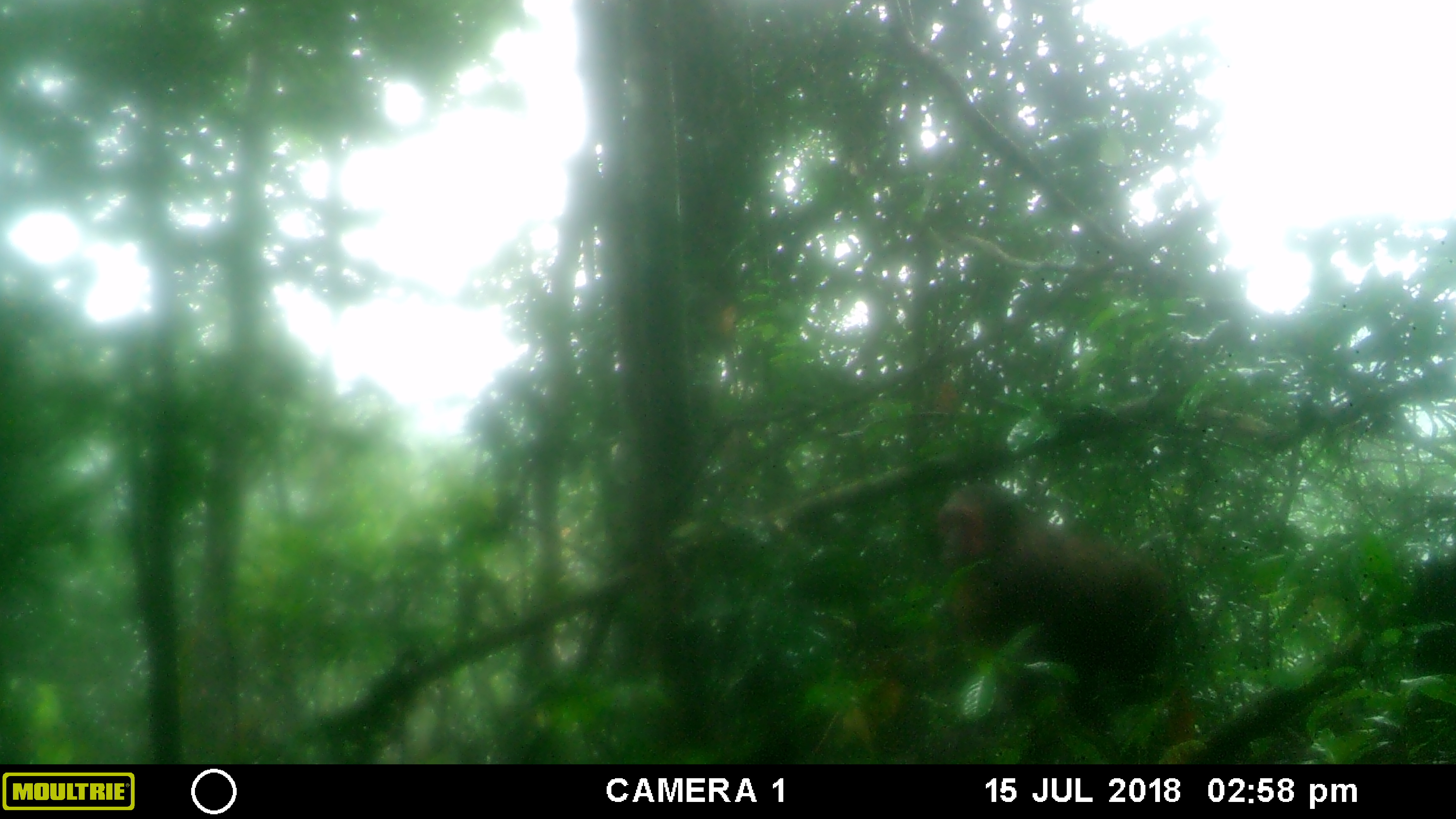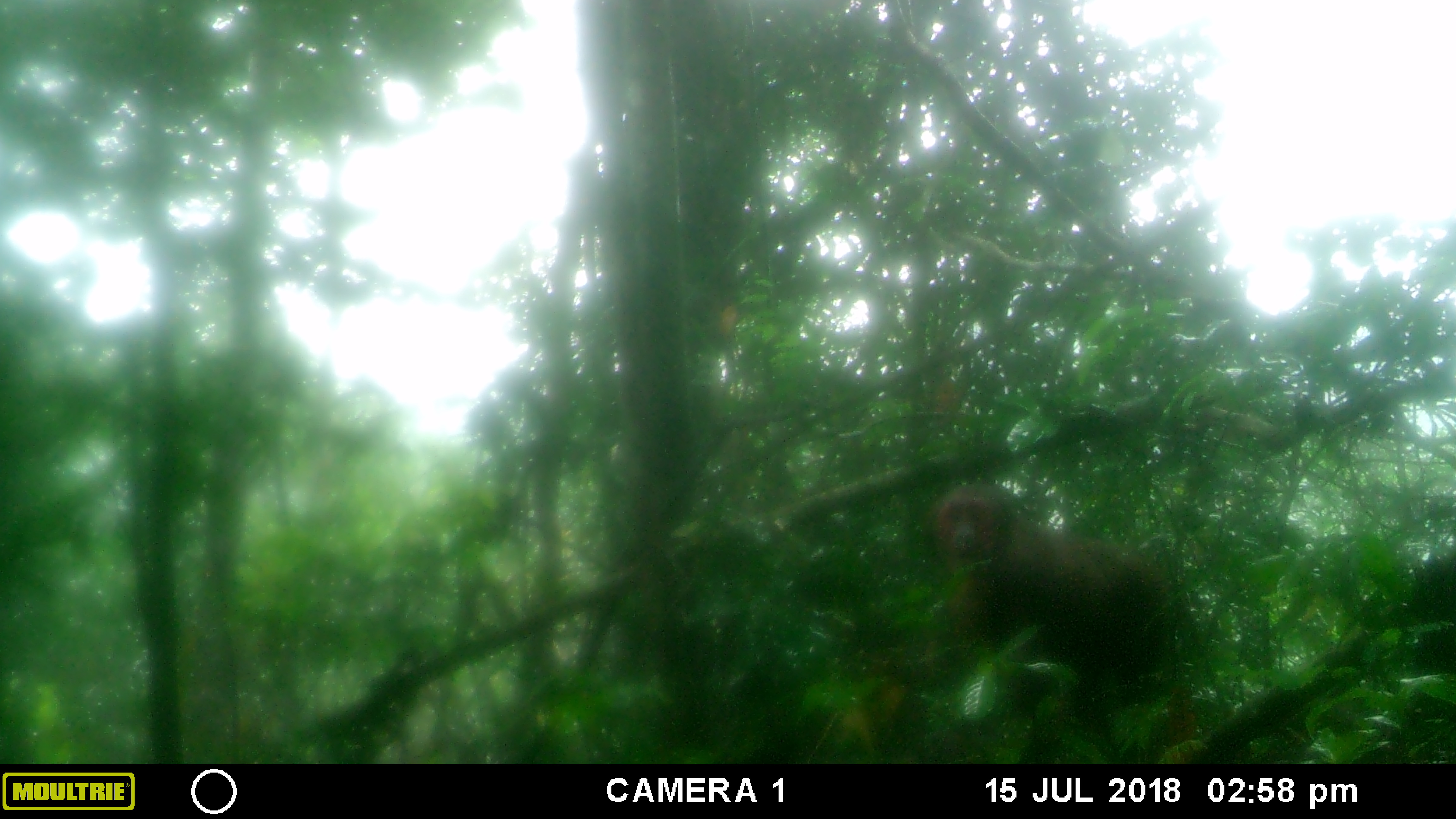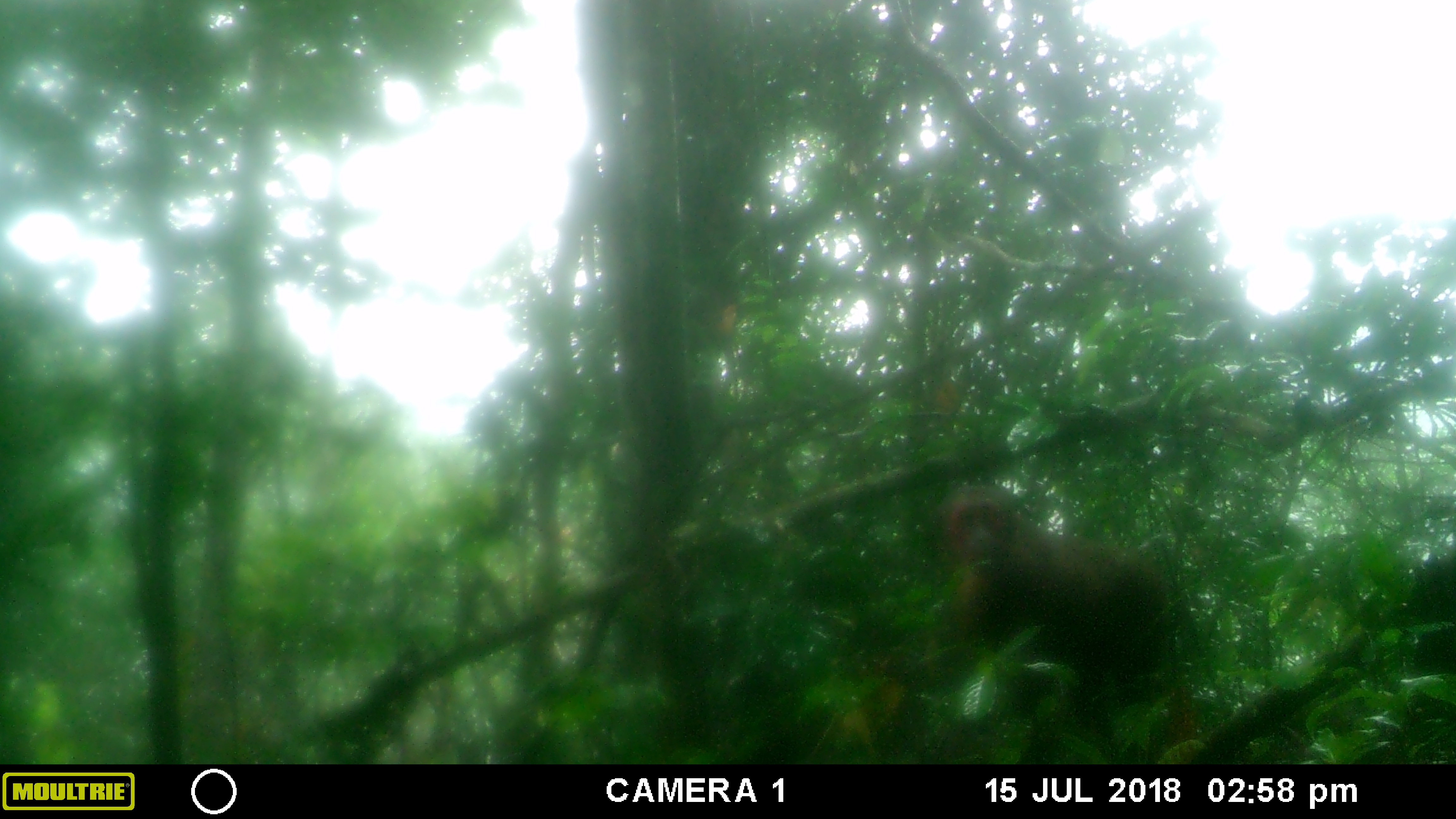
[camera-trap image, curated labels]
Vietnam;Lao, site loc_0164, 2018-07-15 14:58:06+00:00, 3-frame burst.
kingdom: Animalia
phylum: Chordata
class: Mammalia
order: Primates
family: Cercopithecidae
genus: Macaca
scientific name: Macaca arctoides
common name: stump-tailed macaque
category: stump tailed macaque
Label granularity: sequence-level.